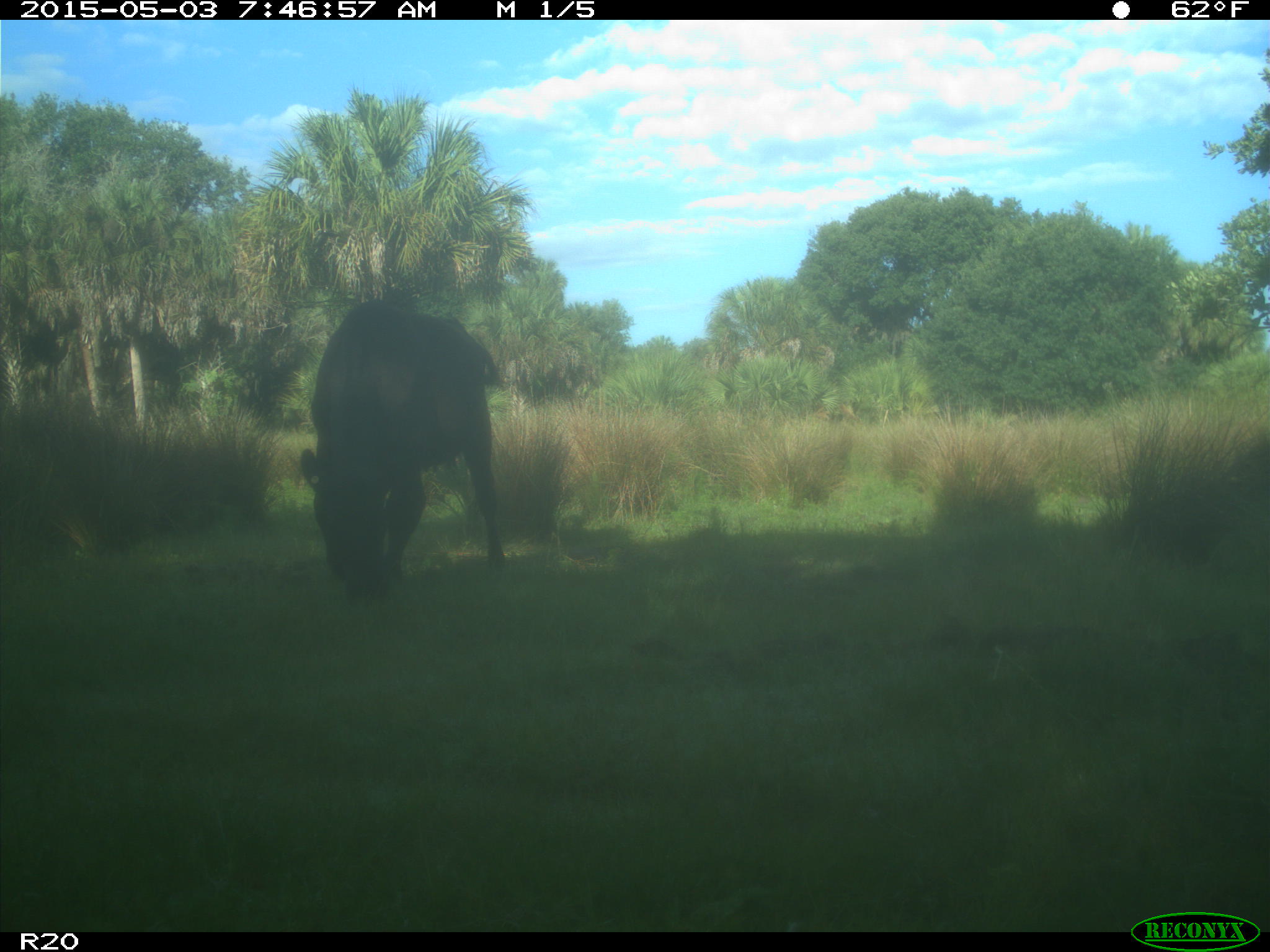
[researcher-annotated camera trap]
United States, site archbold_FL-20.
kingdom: Animalia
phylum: Chordata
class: Mammalia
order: Artiodactyla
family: Bovidae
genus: Bos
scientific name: Bos taurus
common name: domestic cow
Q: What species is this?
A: Bos taurus (domestic cow).